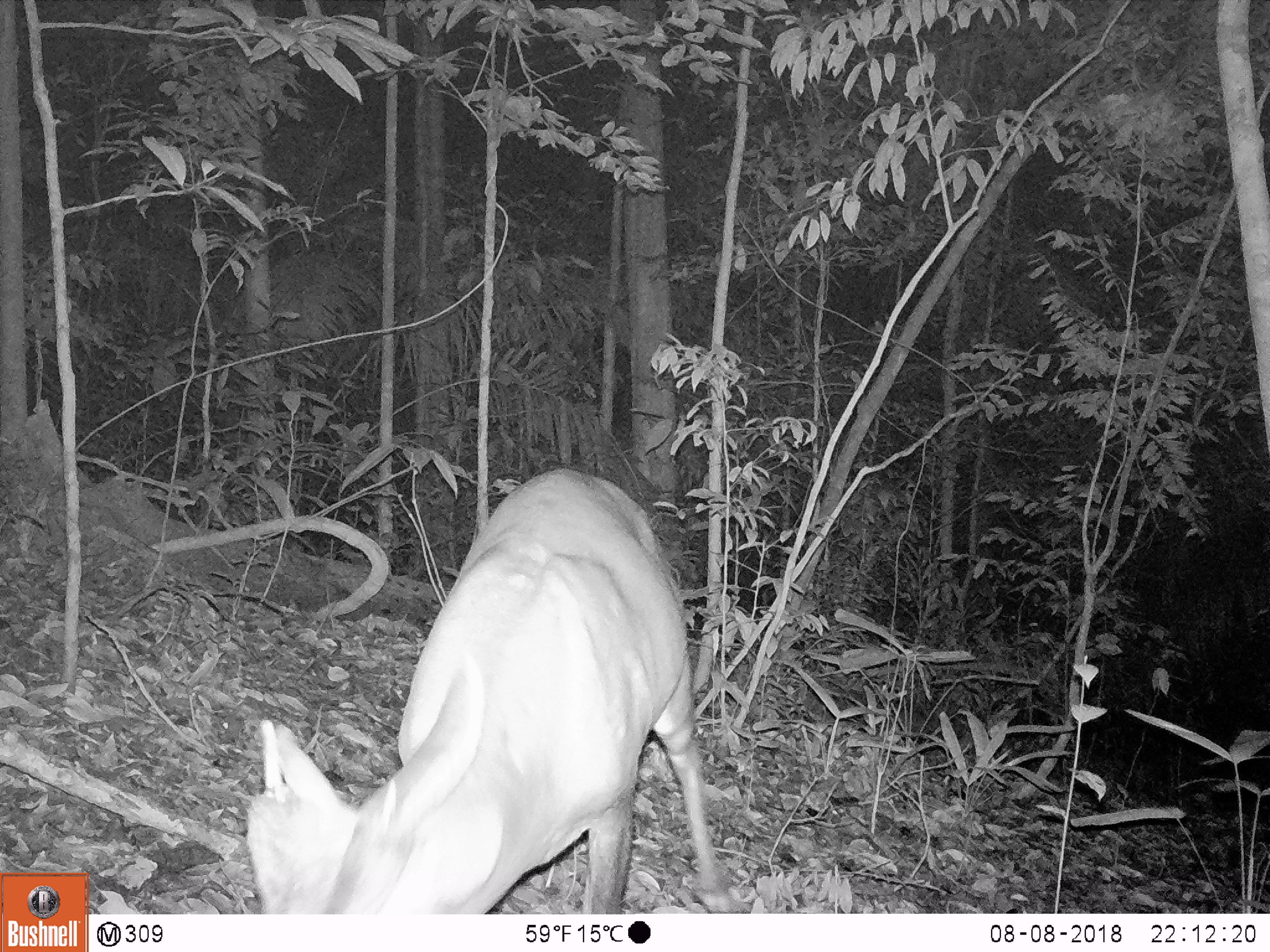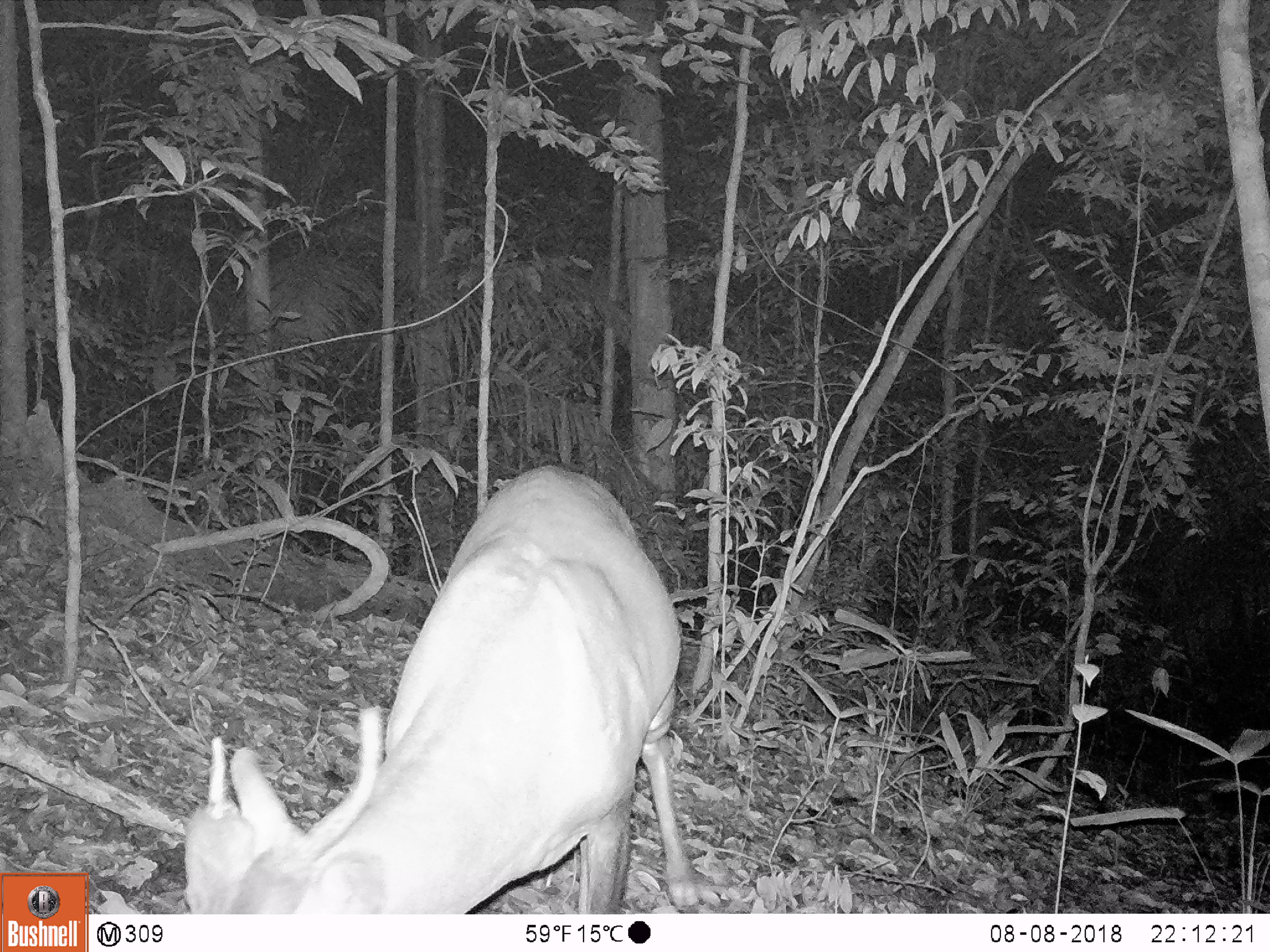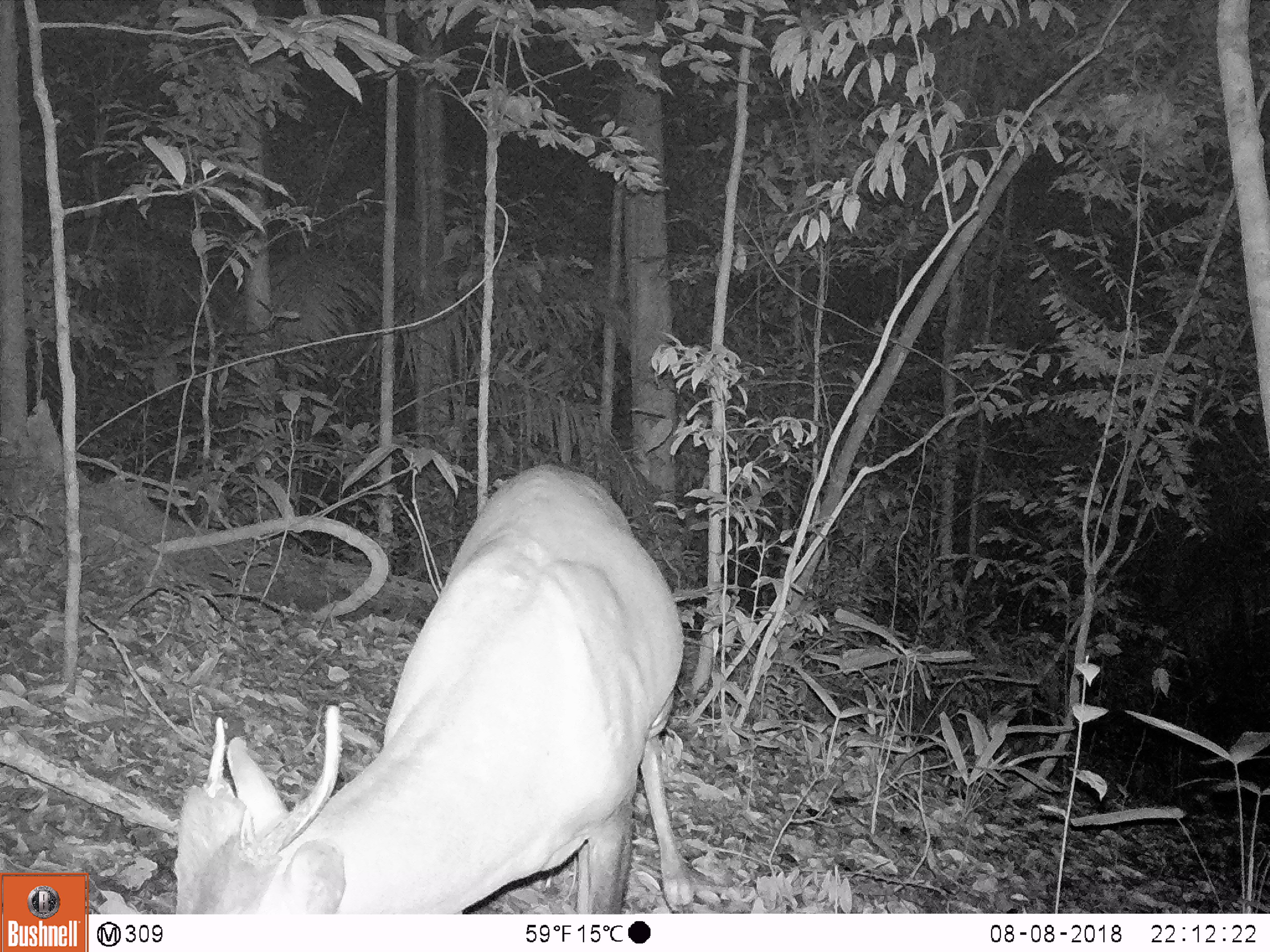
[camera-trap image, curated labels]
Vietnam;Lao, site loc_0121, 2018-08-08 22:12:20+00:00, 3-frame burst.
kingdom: Animalia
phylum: Chordata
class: Mammalia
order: Artiodactyla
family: Cervidae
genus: Muntiacus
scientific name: Muntiacus vuquangensis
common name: large-antlered muntjac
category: large antlered muntjac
Large antlered muntjac (large-antlered muntjac) (Muntiacus vuquangensis). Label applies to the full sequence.